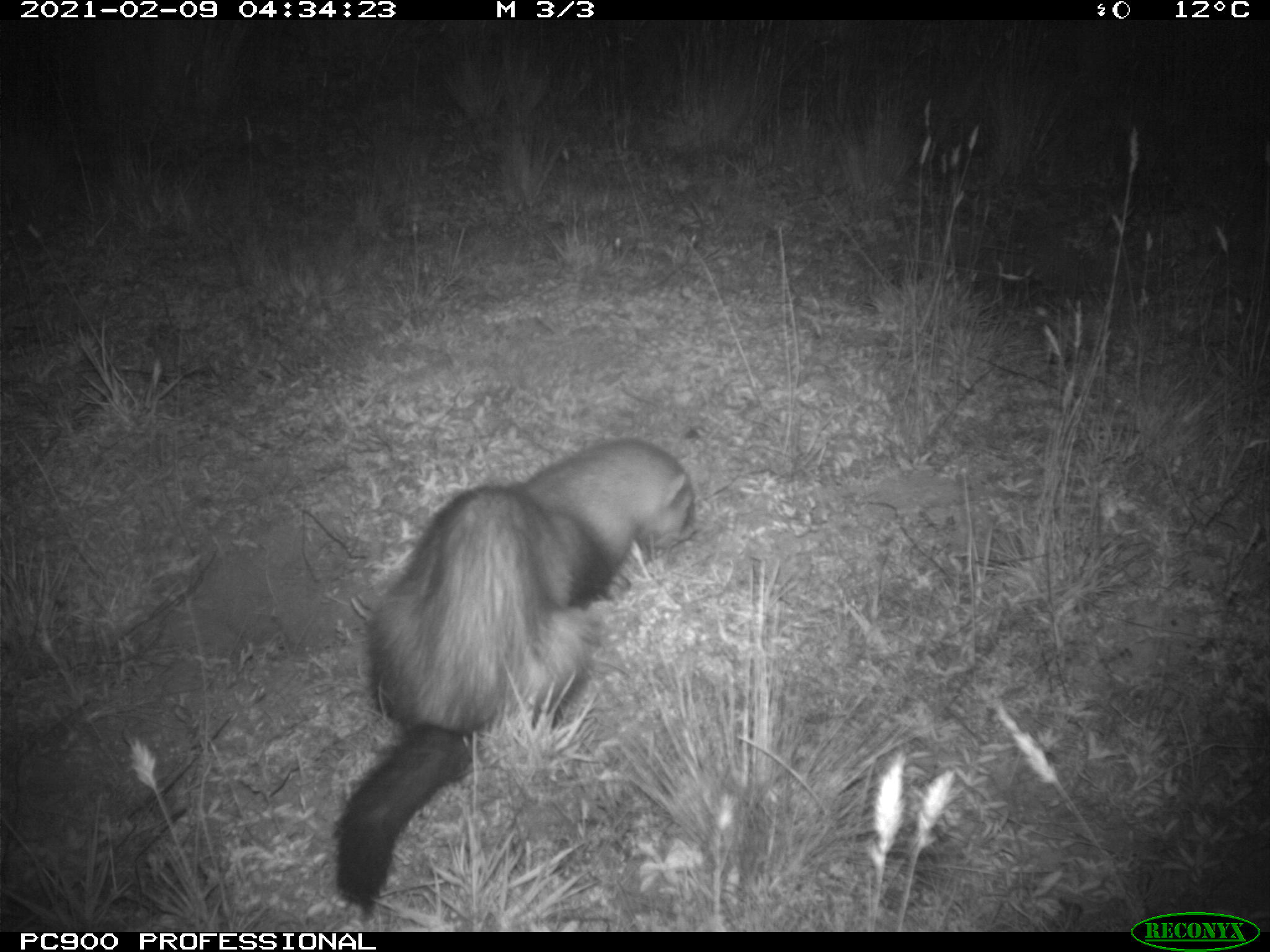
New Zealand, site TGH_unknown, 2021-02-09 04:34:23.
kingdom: Animalia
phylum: Chordata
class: Mammalia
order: Carnivora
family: Mustelidae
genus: Mustela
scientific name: Mustela furo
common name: ferret